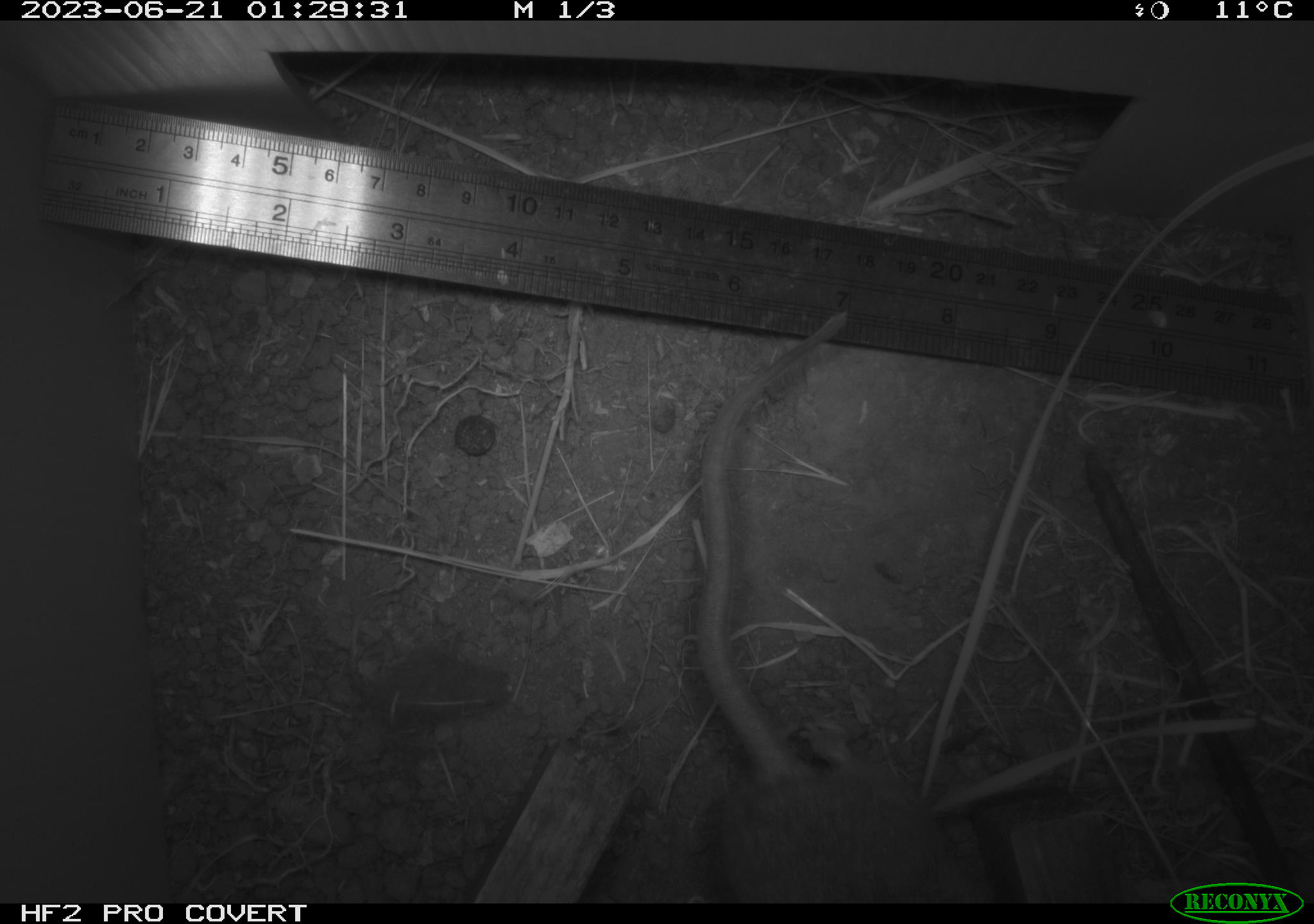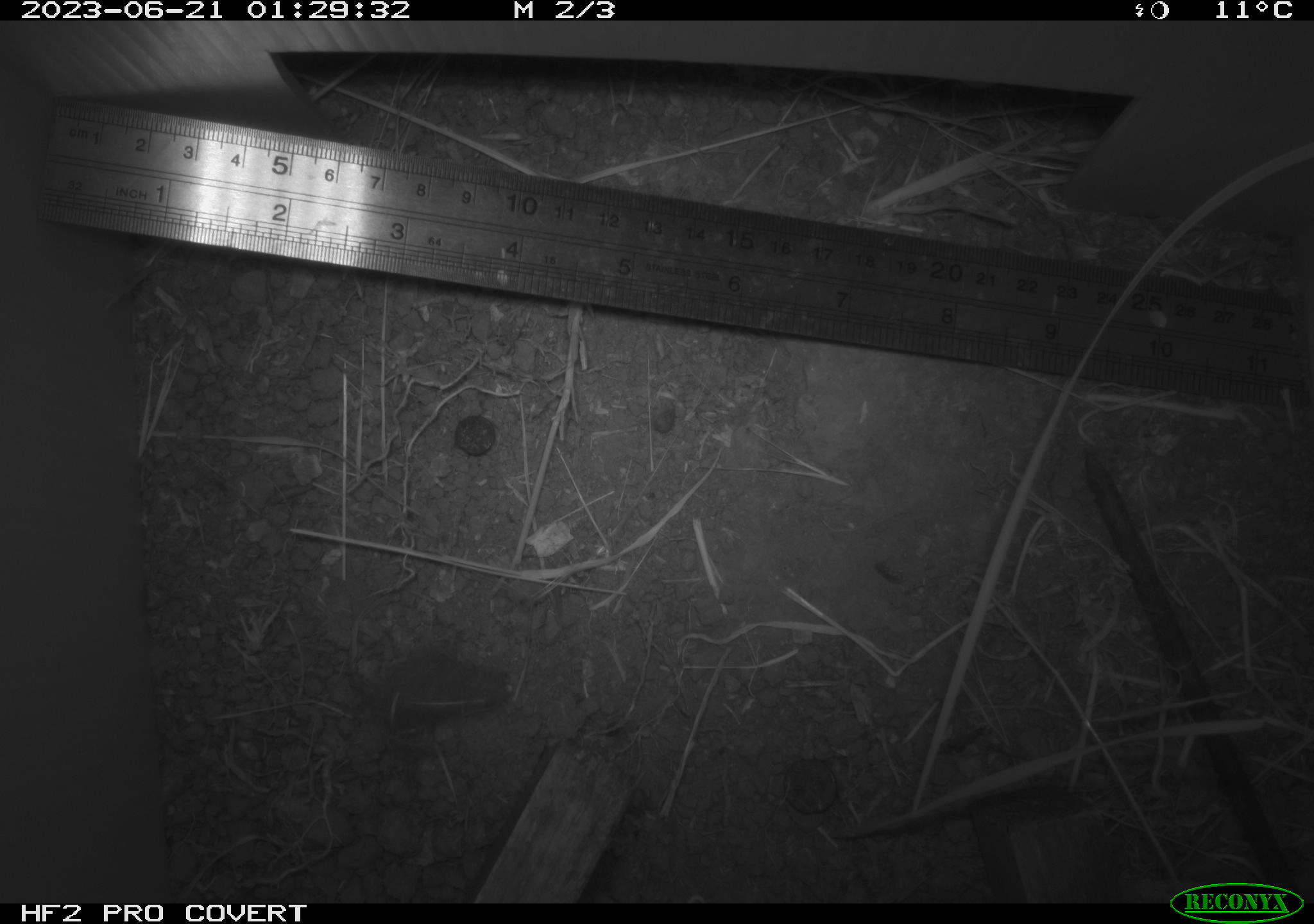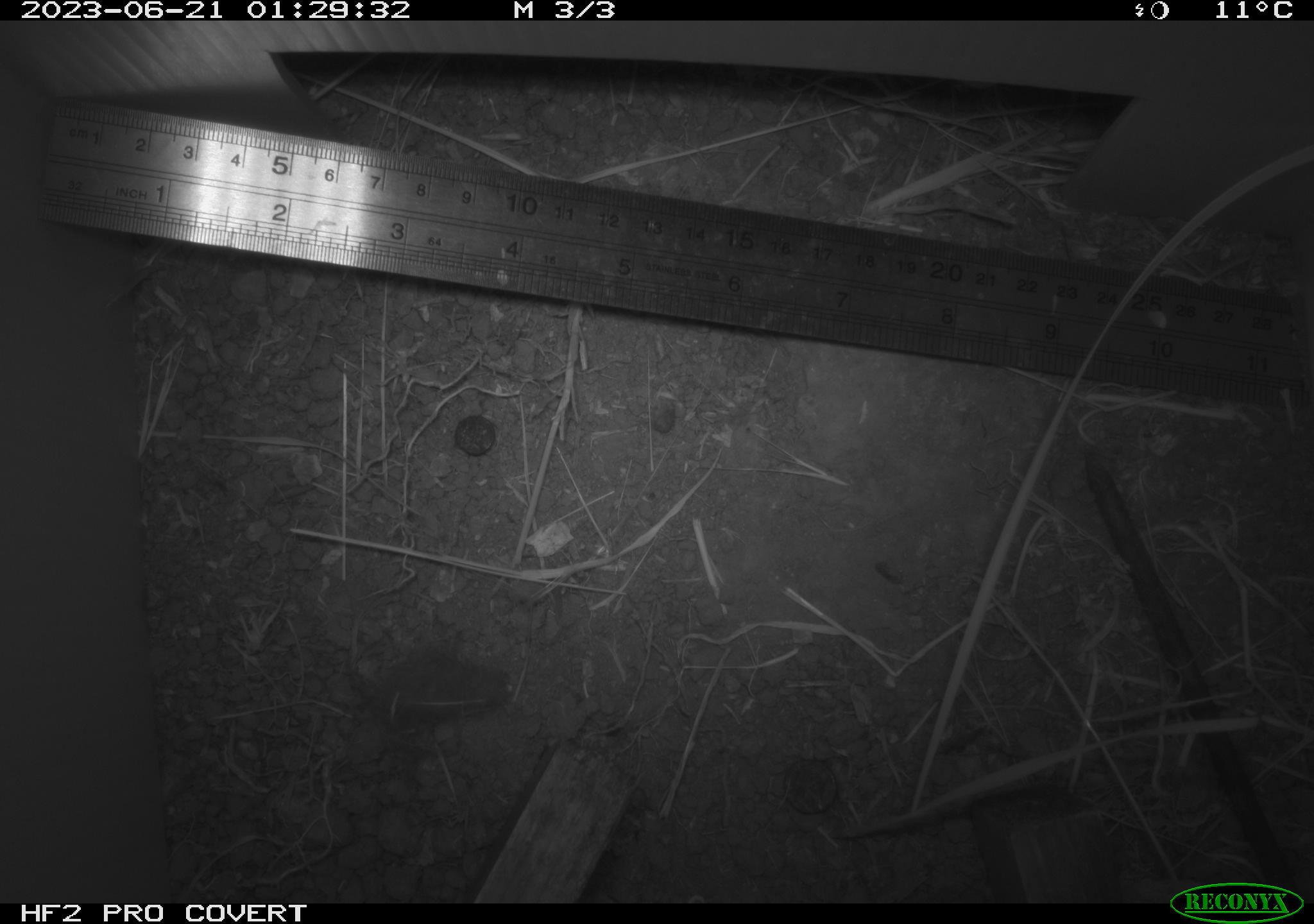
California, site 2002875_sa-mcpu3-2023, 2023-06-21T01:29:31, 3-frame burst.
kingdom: Animalia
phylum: Chordata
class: Mammalia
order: Rodentia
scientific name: Rodentia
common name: mouse species